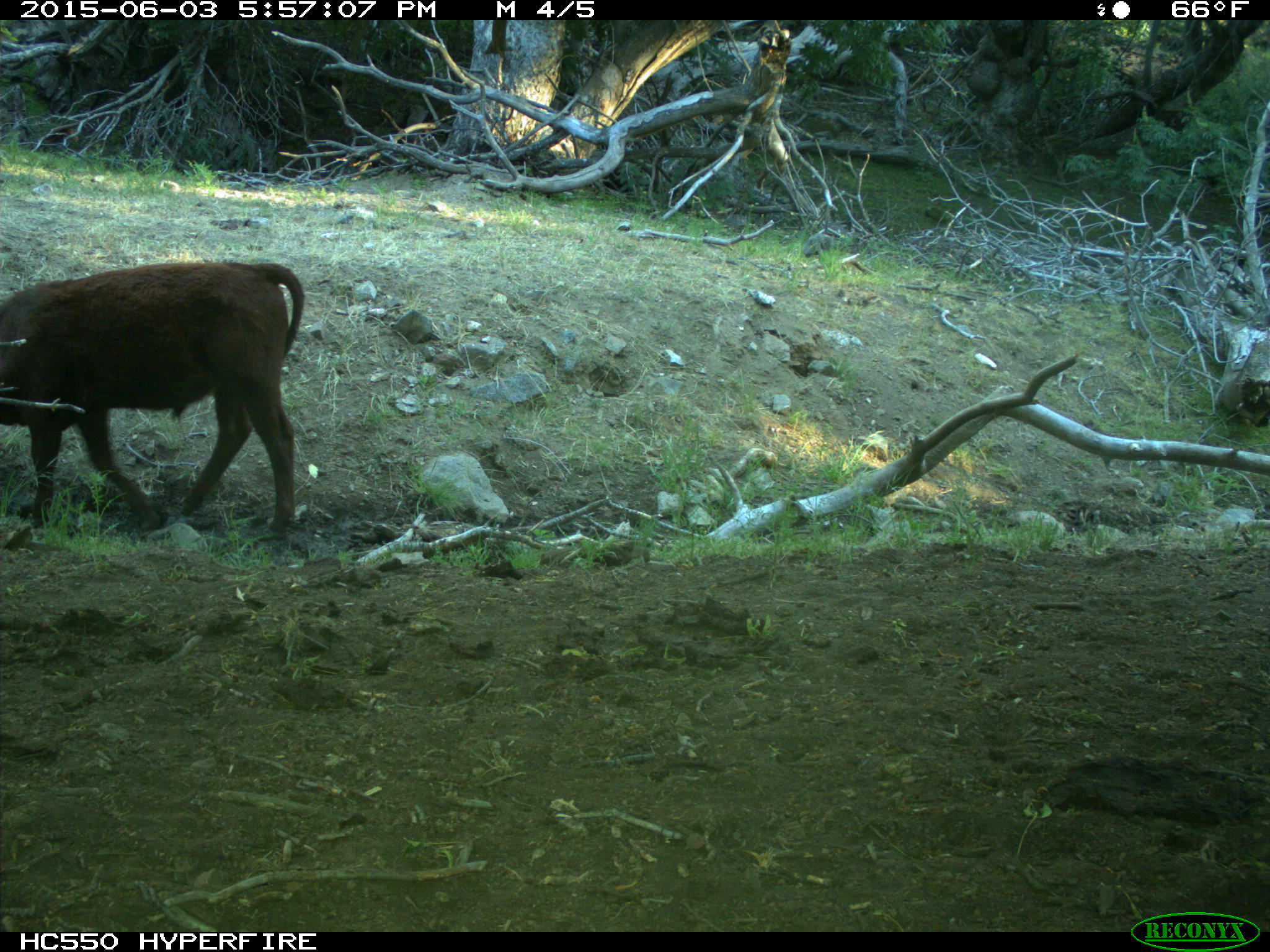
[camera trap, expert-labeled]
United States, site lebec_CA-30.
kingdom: Animalia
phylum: Chordata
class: Mammalia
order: Artiodactyla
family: Bovidae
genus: Bos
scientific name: Bos taurus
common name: domestic cow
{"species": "Bos taurus (domestic cow)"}